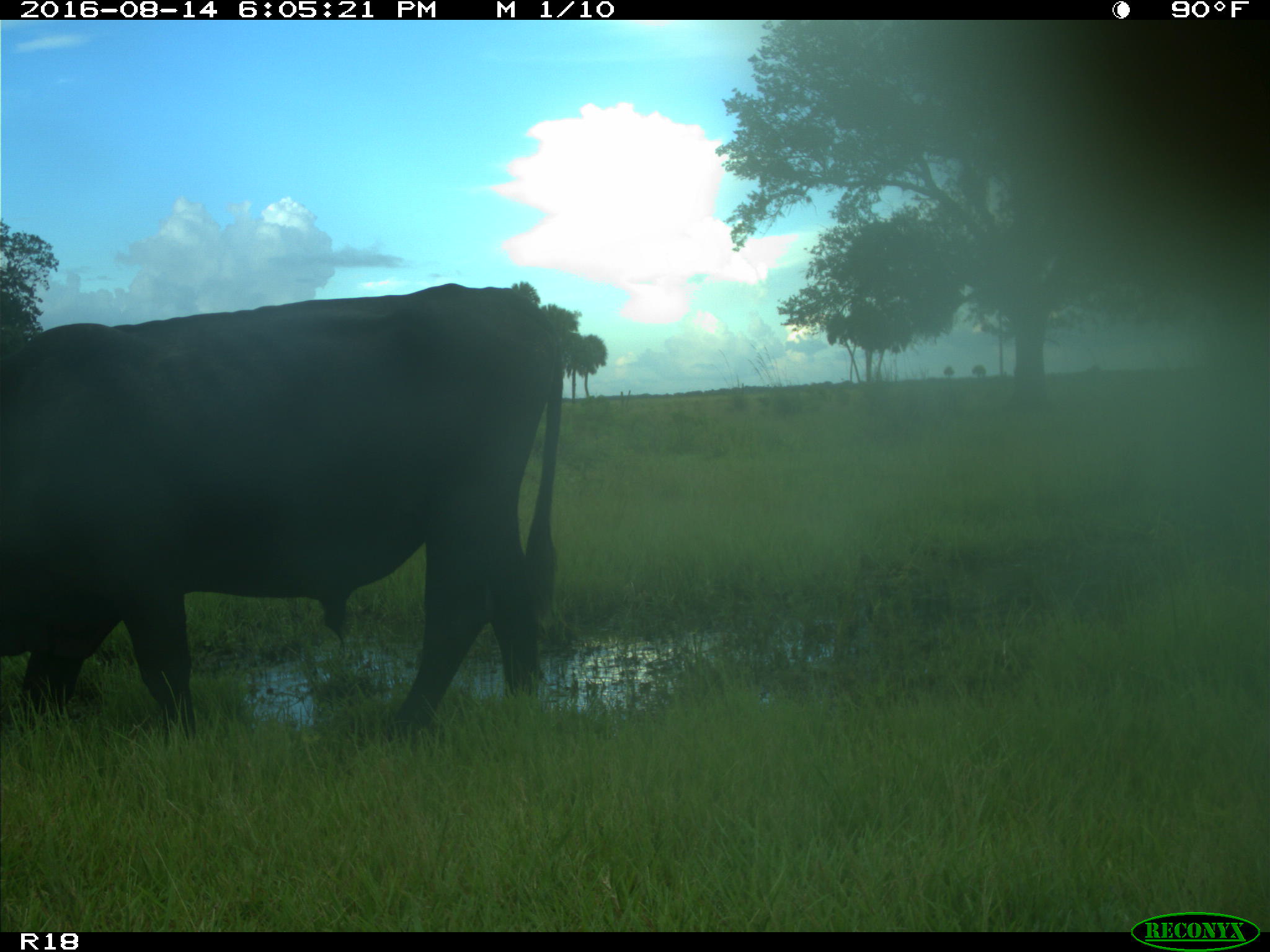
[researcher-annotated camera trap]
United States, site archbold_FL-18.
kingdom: Animalia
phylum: Chordata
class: Mammalia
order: Artiodactyla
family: Bovidae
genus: Bos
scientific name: Bos taurus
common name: domestic cow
Bos taurus (domestic cow).